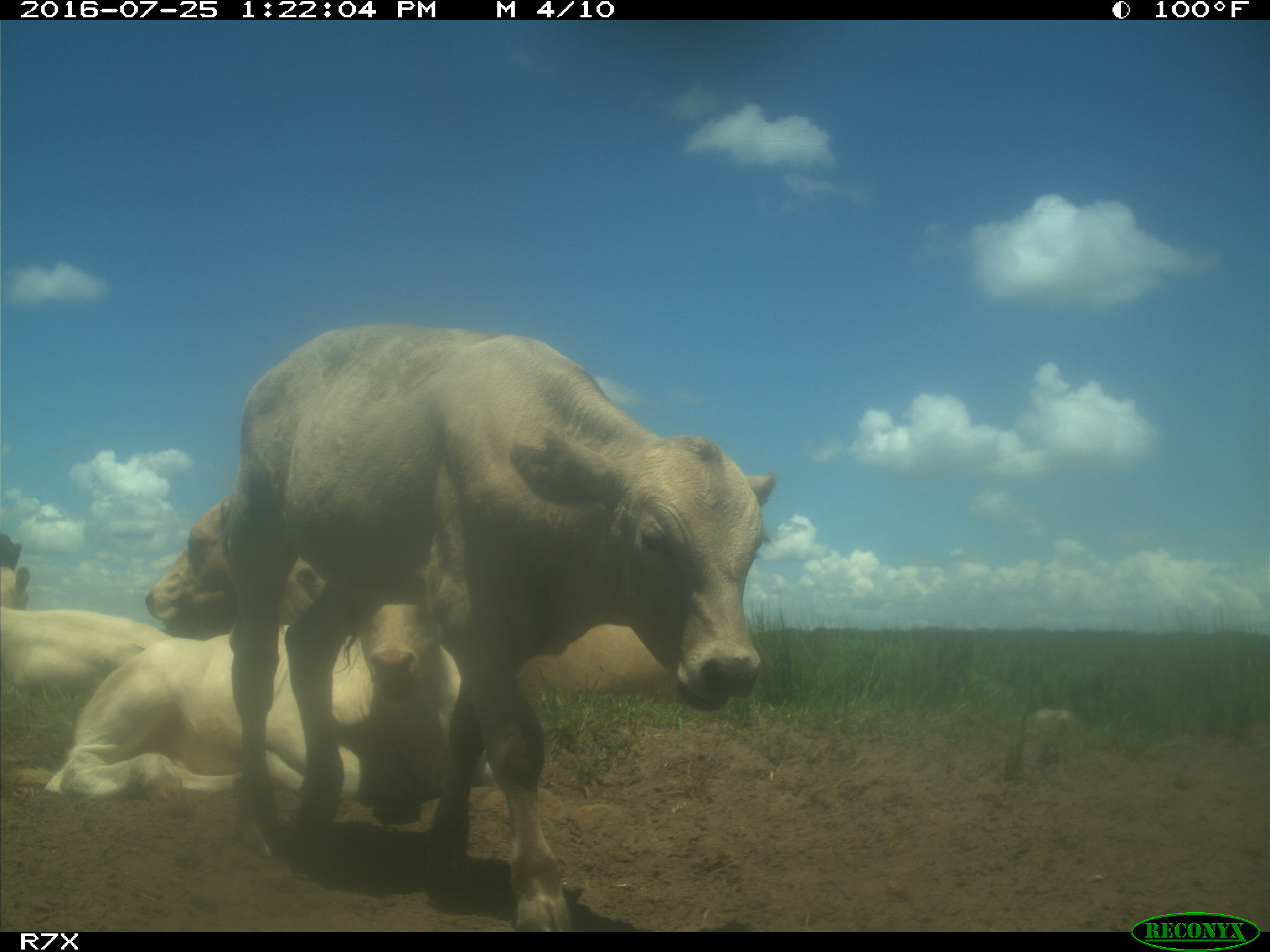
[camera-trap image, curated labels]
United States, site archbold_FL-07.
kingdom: Animalia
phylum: Chordata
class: Mammalia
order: Artiodactyla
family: Bovidae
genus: Bos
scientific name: Bos taurus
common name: domestic cow